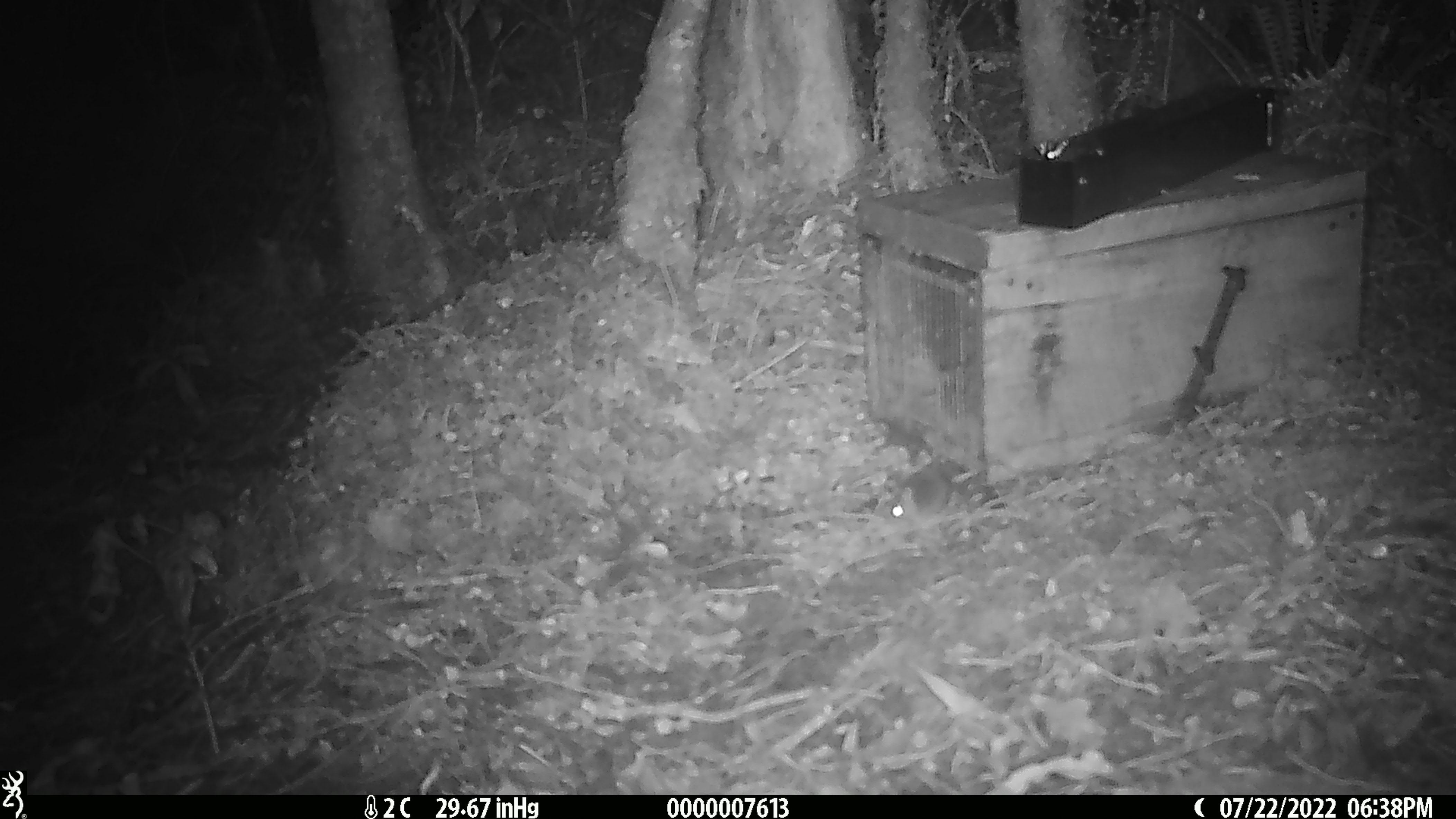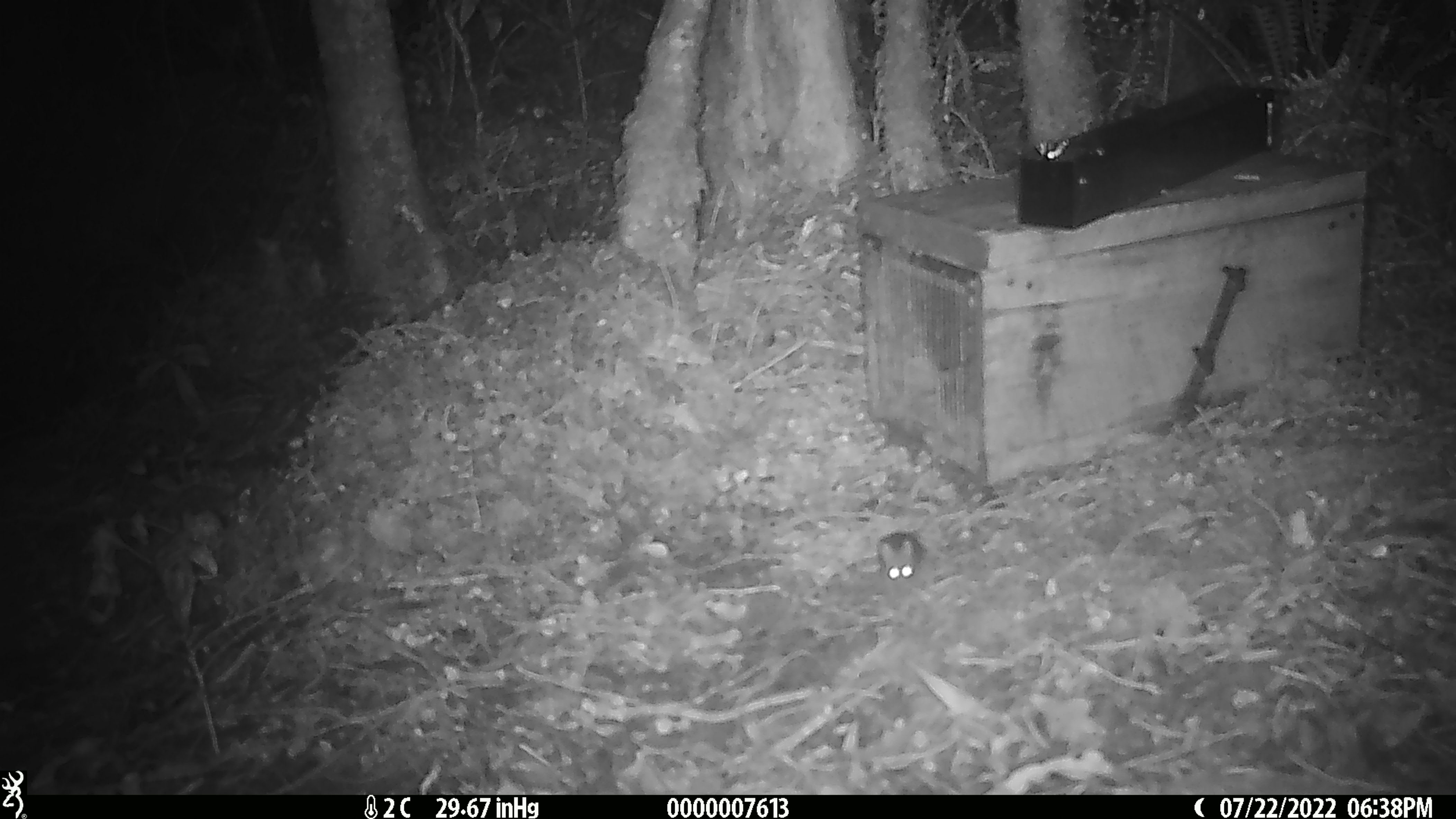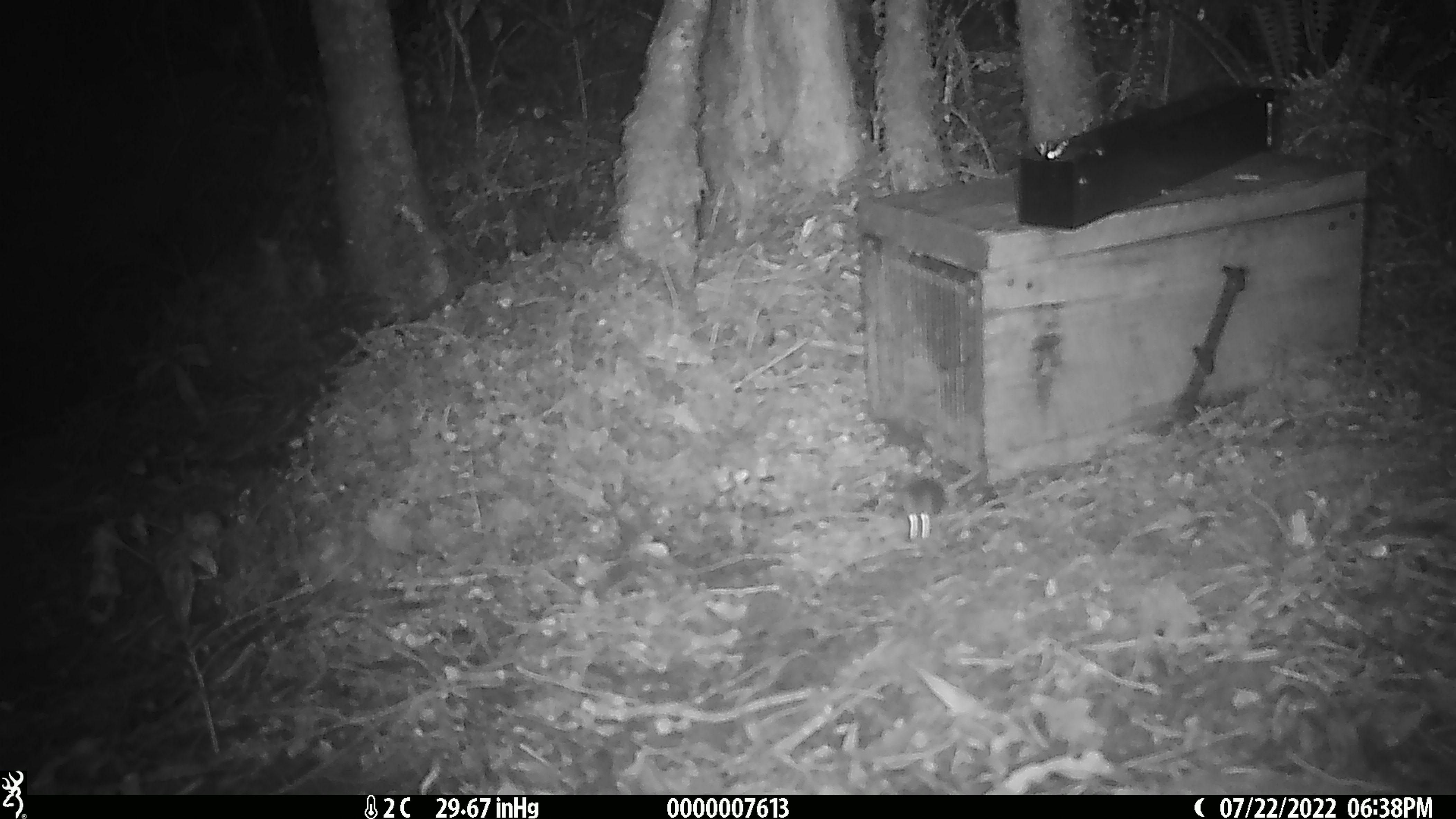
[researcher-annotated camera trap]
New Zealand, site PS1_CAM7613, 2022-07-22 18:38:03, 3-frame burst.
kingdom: Animalia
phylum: Chordata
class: Mammalia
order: Rodentia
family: Muridae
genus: Mus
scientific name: Mus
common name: mouse